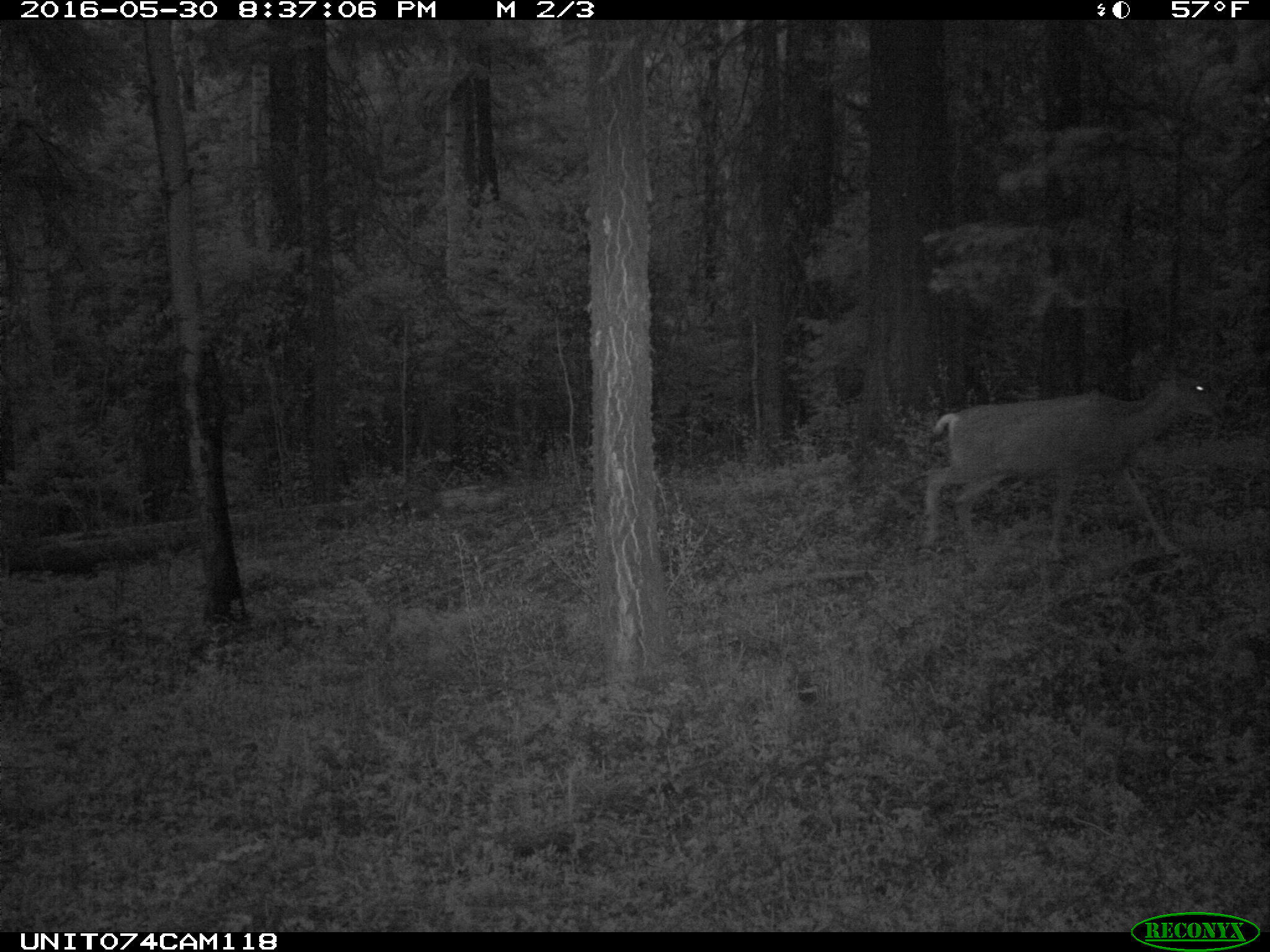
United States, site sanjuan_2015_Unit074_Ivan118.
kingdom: Animalia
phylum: Chordata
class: Mammalia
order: Artiodactyla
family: Cervidae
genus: Odocoileus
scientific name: Odocoileus hemionus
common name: mule deer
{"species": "Odocoileus hemionus (mule deer)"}